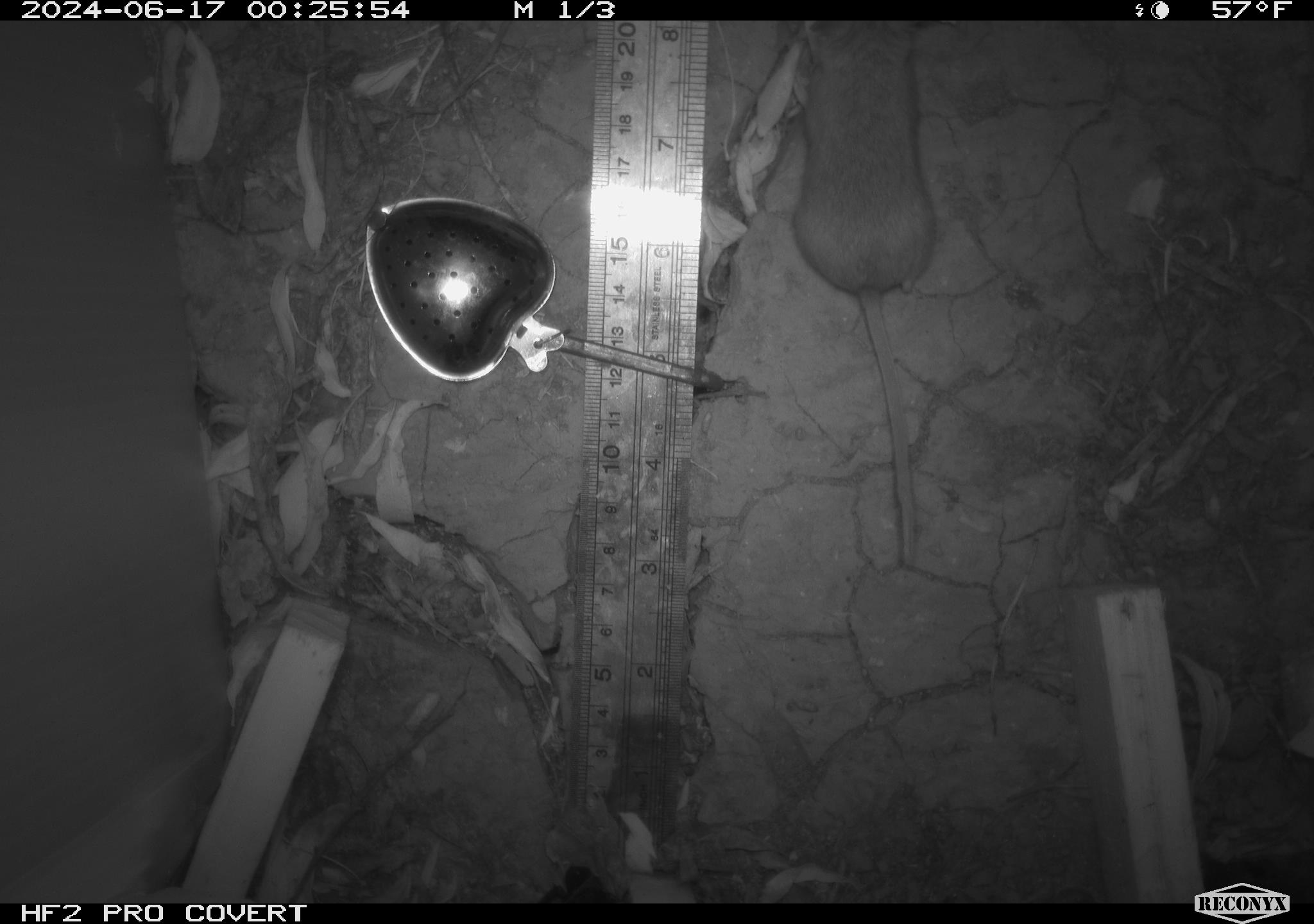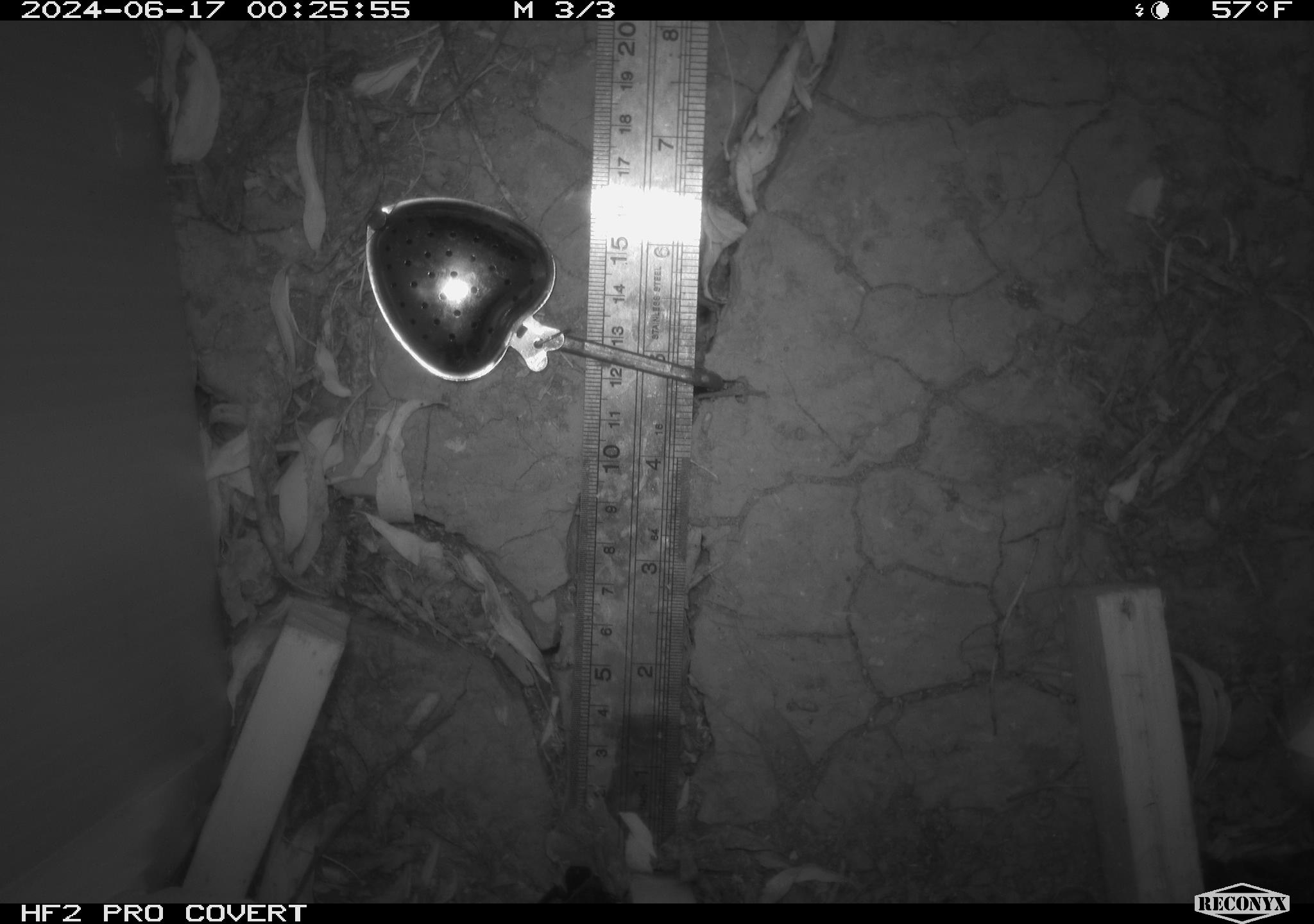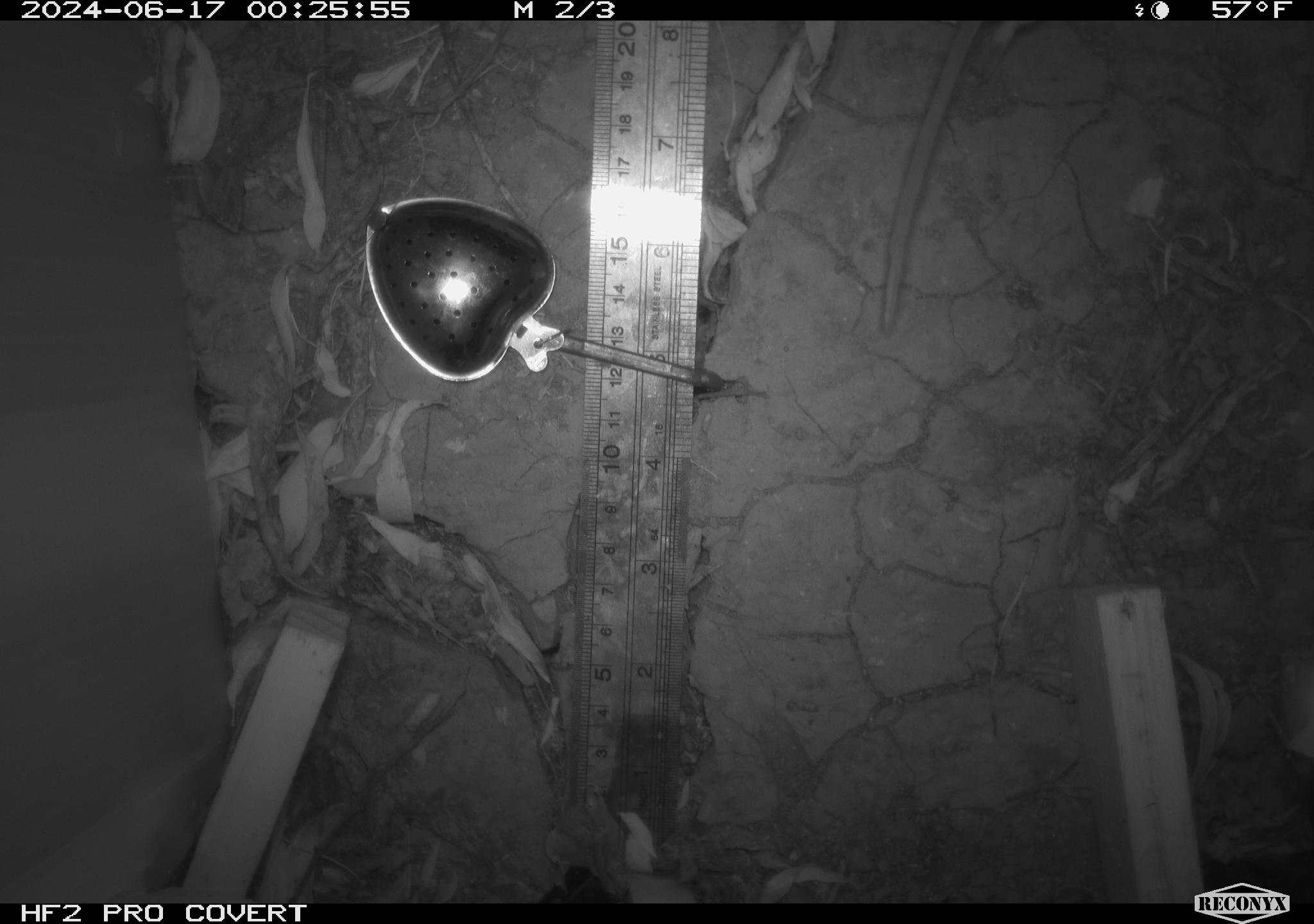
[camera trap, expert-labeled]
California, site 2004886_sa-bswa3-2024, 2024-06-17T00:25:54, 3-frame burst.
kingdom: Animalia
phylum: Chordata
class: Mammalia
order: Rodentia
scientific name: Rodentia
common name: mouse species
Mouse species (Rodentia).